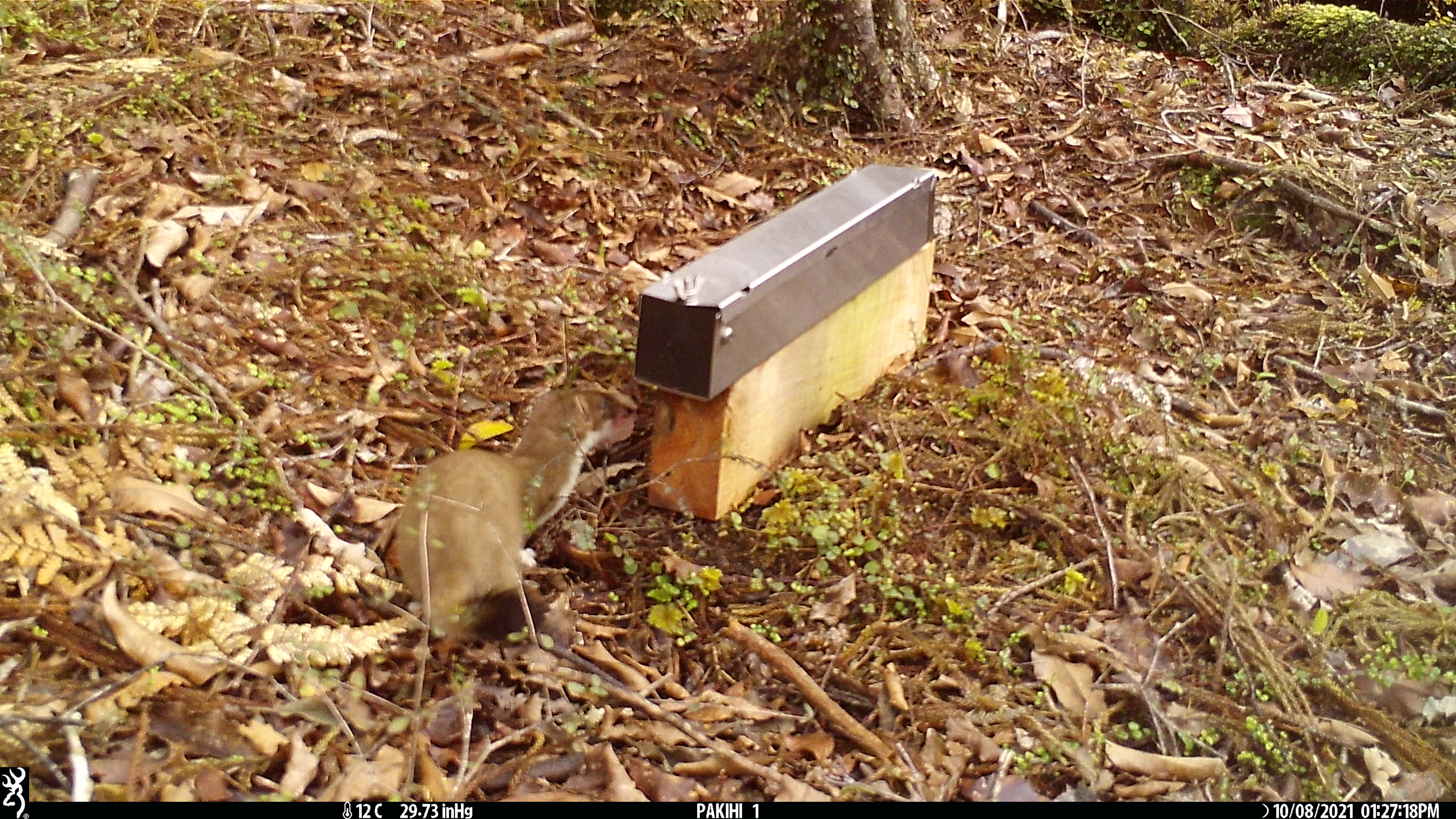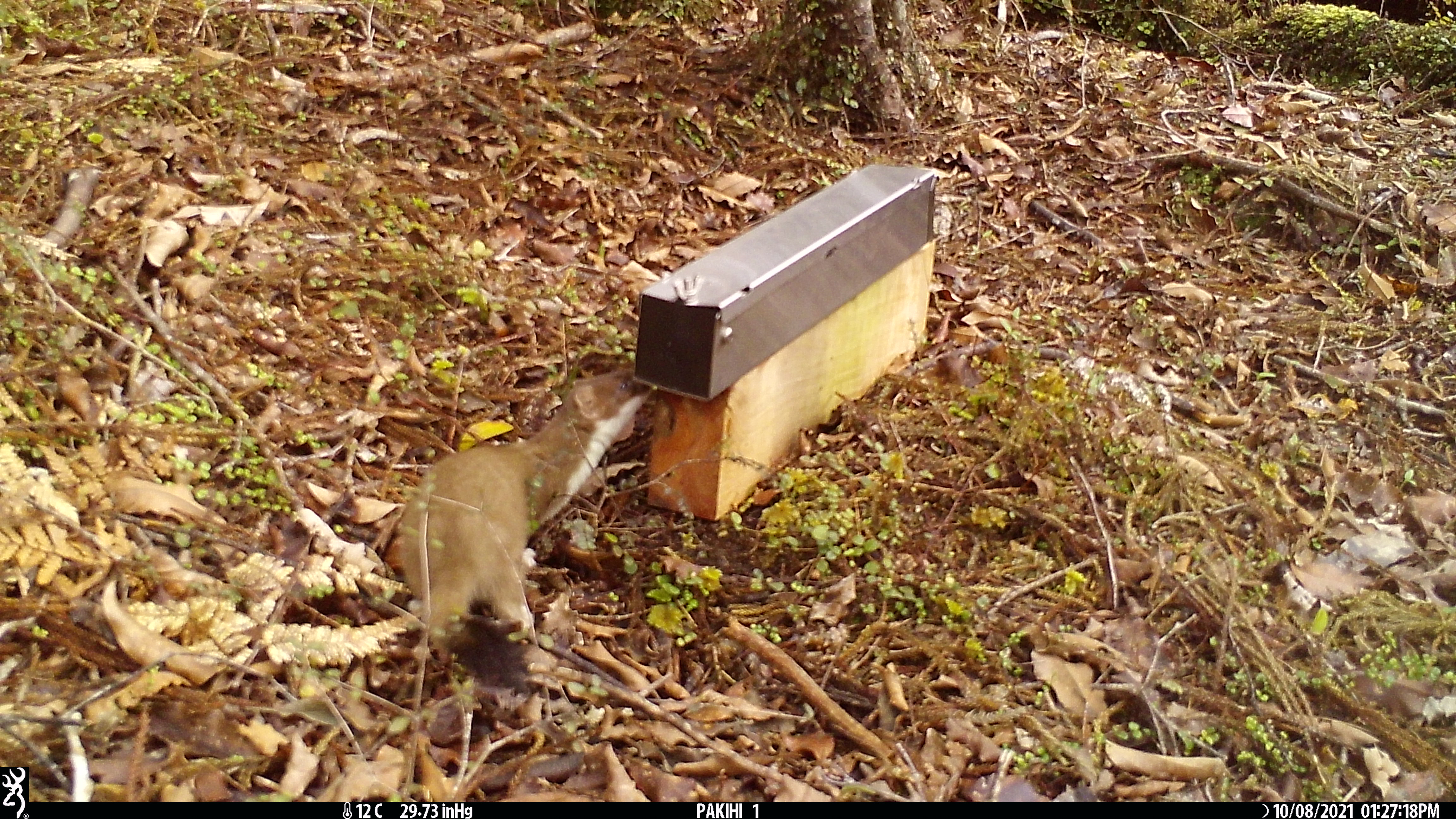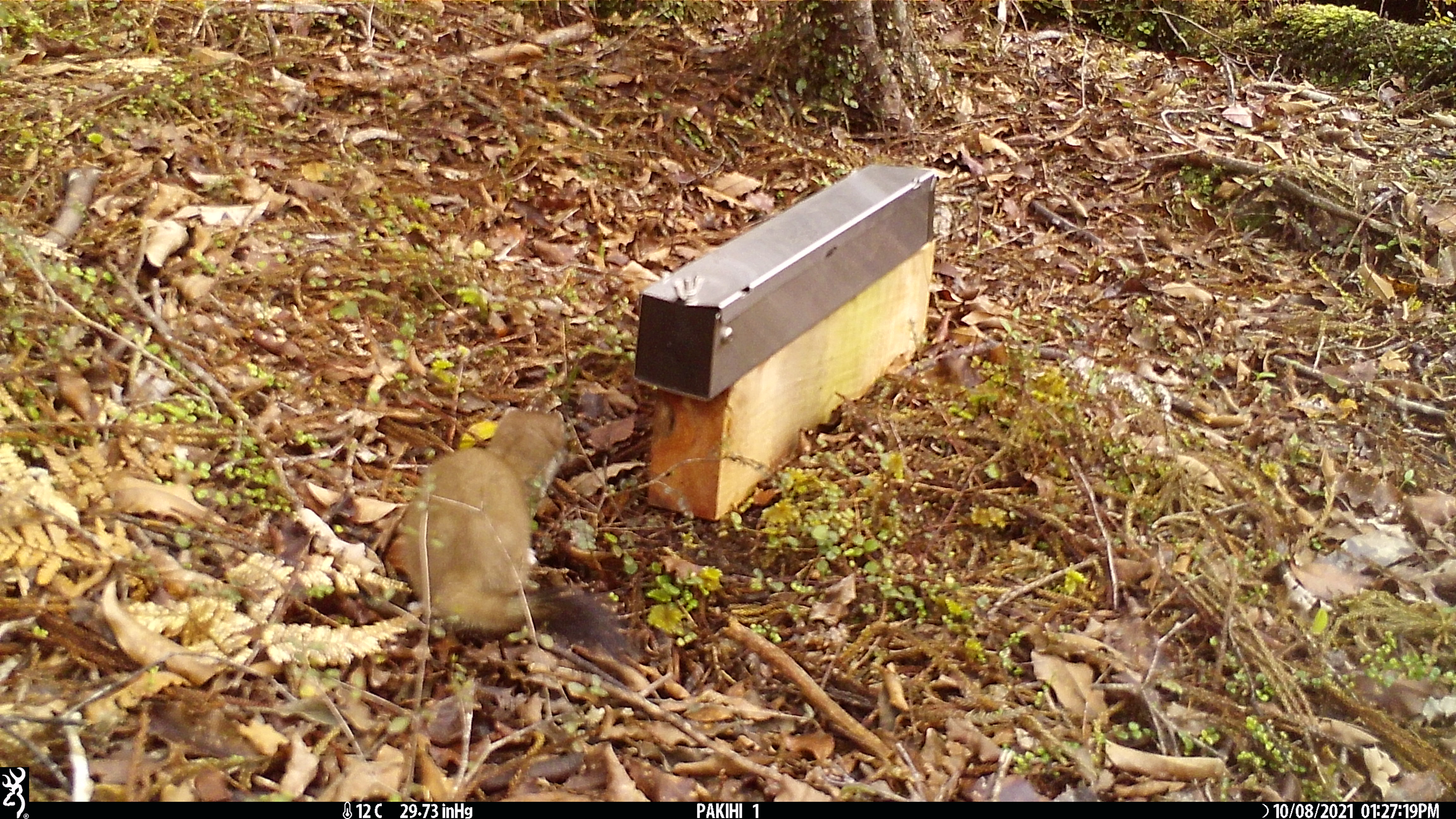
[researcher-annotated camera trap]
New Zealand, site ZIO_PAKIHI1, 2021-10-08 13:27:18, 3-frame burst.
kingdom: Animalia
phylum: Chordata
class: Mammalia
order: Carnivora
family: Mustelidae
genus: Mustela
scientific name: Mustela erminea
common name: stoat